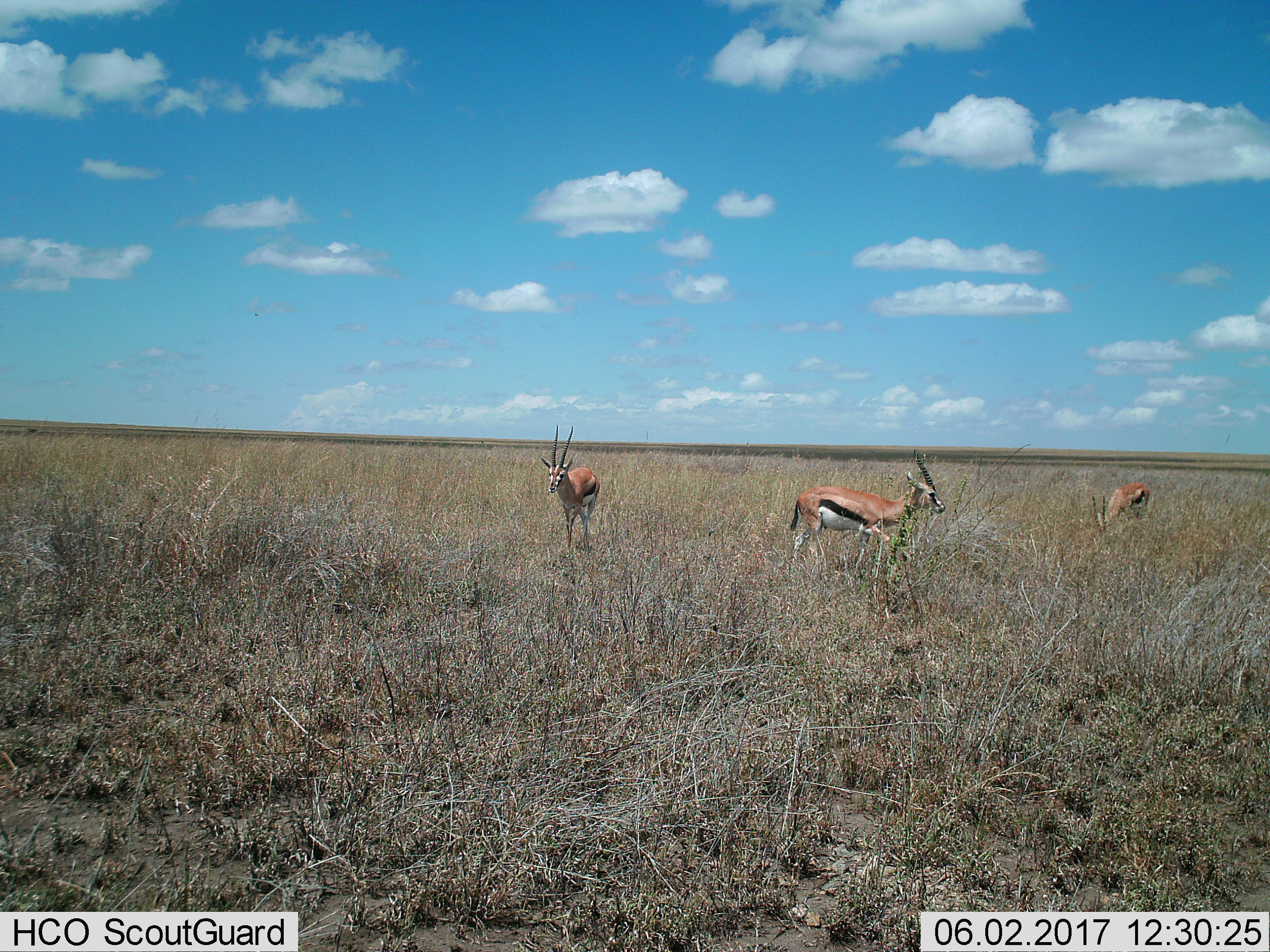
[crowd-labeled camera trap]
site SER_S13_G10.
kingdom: Animalia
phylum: Chordata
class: Mammalia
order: Artiodactyla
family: Bovidae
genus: Eudorcas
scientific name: Eudorcas thomsonii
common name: thomson's gazelle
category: gazellethomsons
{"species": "gazellethomsons (thomson's gazelle) (Eudorcas thomsonii)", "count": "3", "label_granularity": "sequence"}